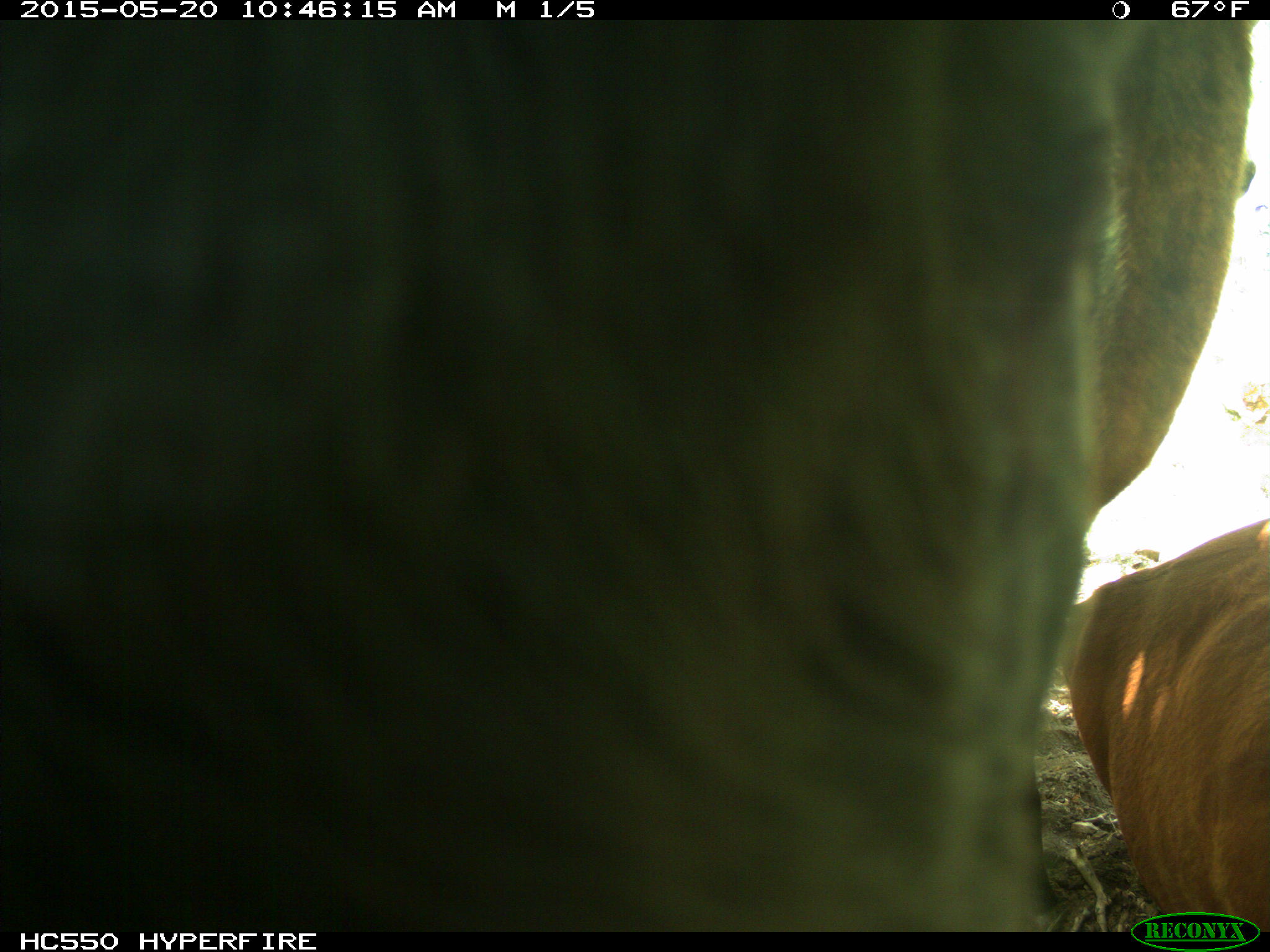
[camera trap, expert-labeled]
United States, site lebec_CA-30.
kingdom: Animalia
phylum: Chordata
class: Mammalia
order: Artiodactyla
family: Bovidae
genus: Bos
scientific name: Bos taurus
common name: domestic cow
Bos taurus (domestic cow).